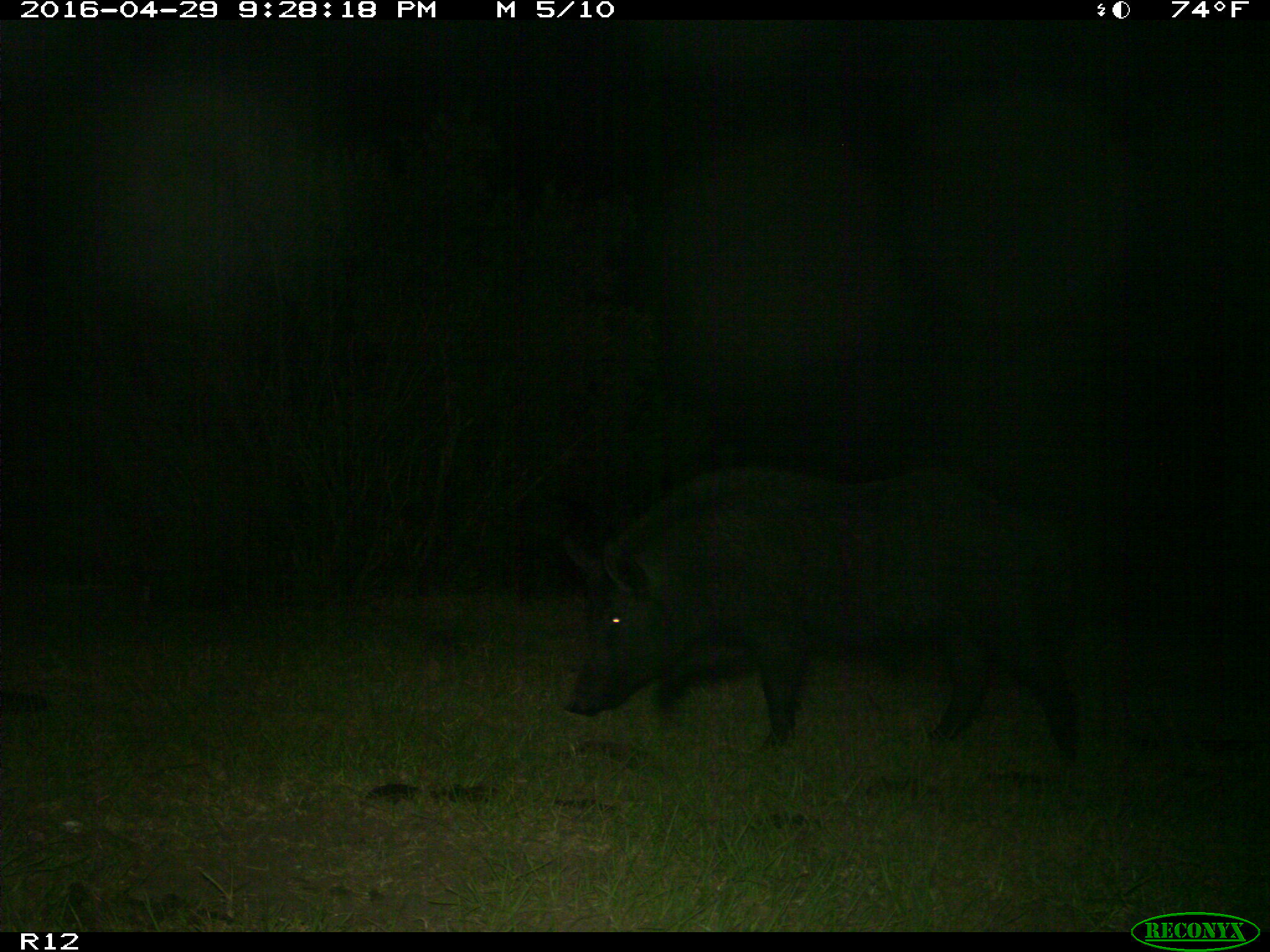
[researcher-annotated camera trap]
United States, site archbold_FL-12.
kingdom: Animalia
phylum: Chordata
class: Mammalia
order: Artiodactyla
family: Suidae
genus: Sus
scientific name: Sus scrofa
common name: wild boar